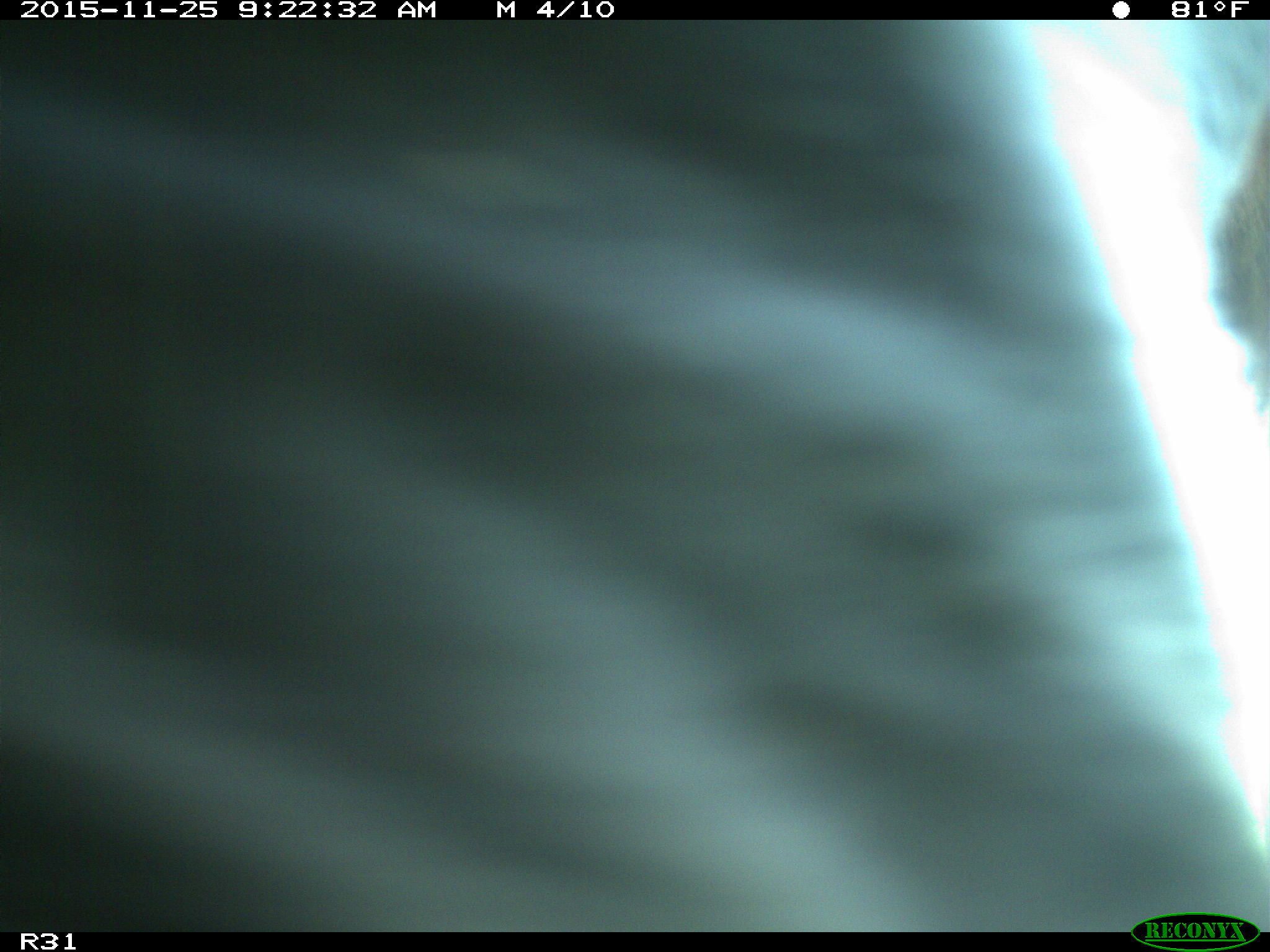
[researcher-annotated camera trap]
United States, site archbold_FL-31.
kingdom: Animalia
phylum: Chordata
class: Mammalia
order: Artiodactyla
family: Bovidae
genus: Bos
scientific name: Bos taurus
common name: domestic cow